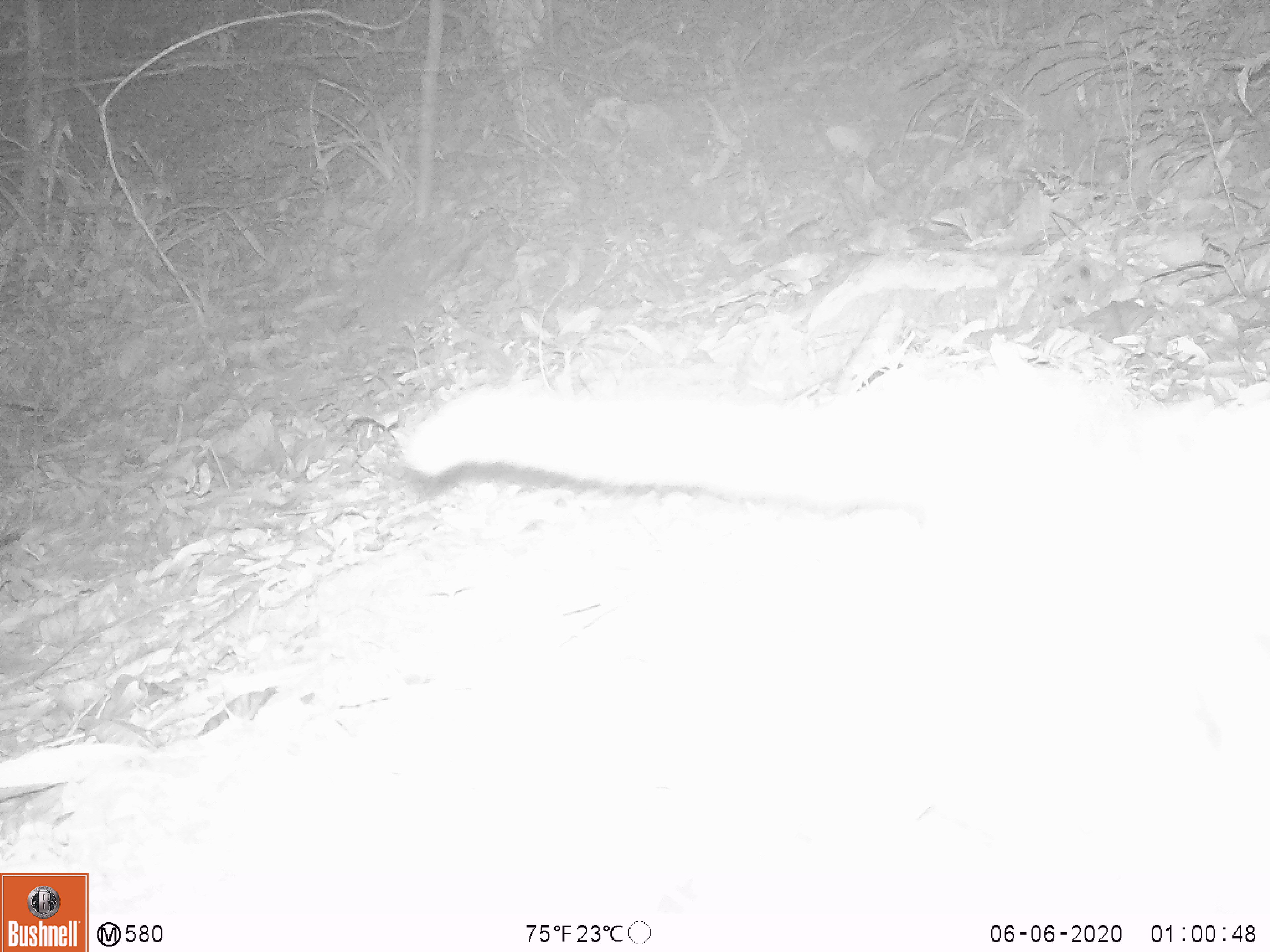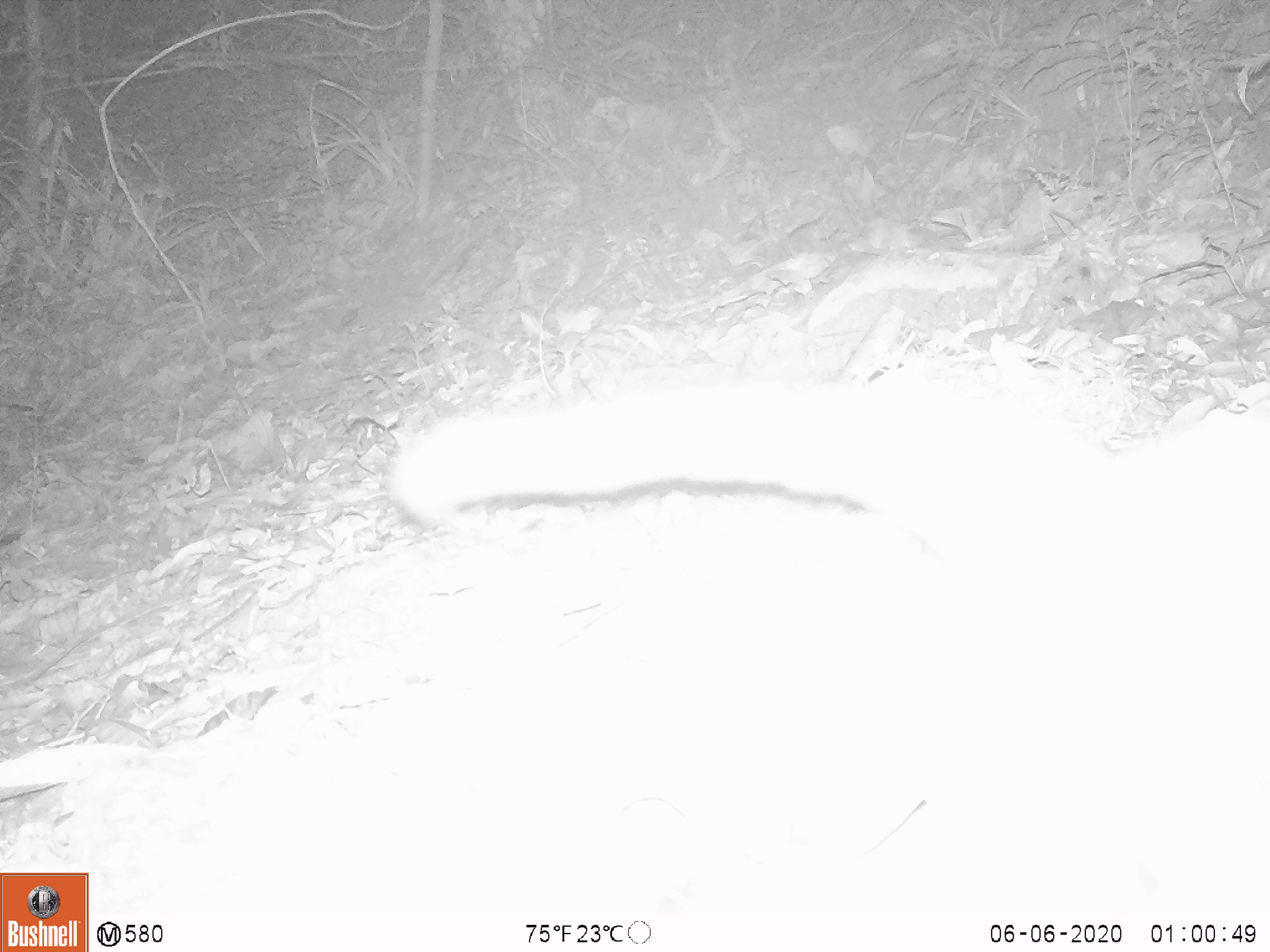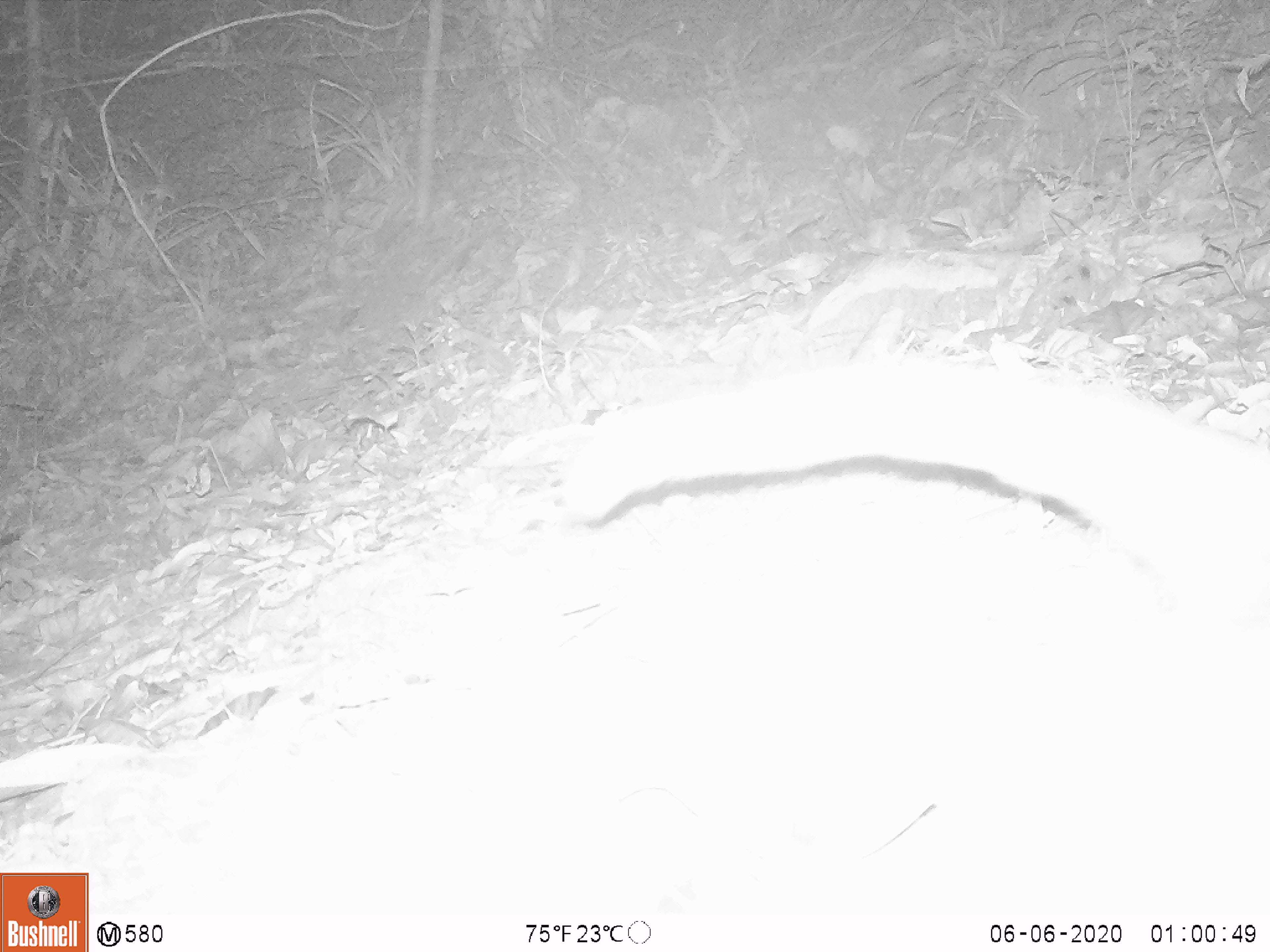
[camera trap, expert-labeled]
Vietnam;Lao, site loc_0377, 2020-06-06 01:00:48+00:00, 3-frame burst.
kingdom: Animalia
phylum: Chordata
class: Mammalia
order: Carnivora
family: Viverridae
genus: Paguma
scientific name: Paguma larvata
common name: masked palm civet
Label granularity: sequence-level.